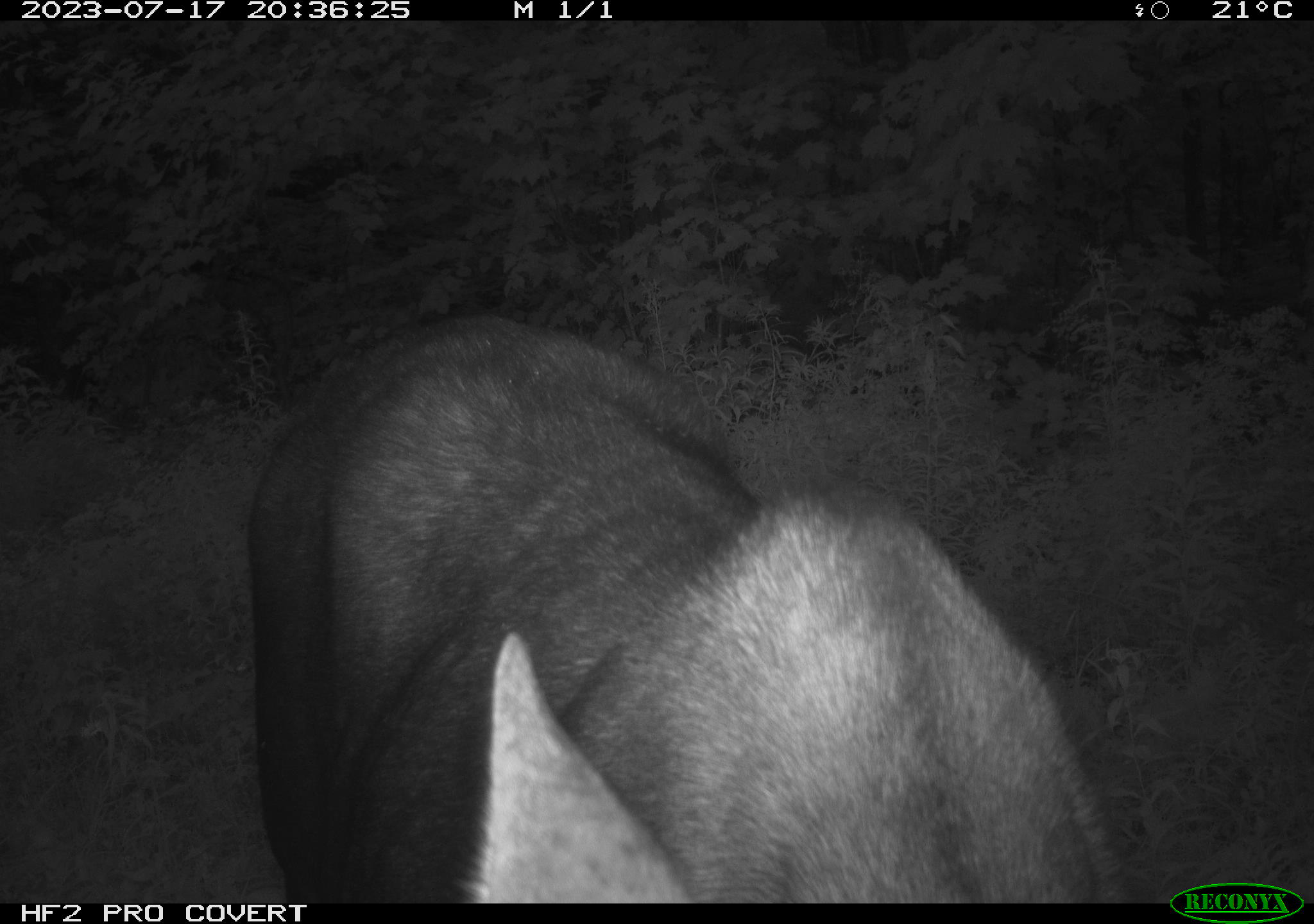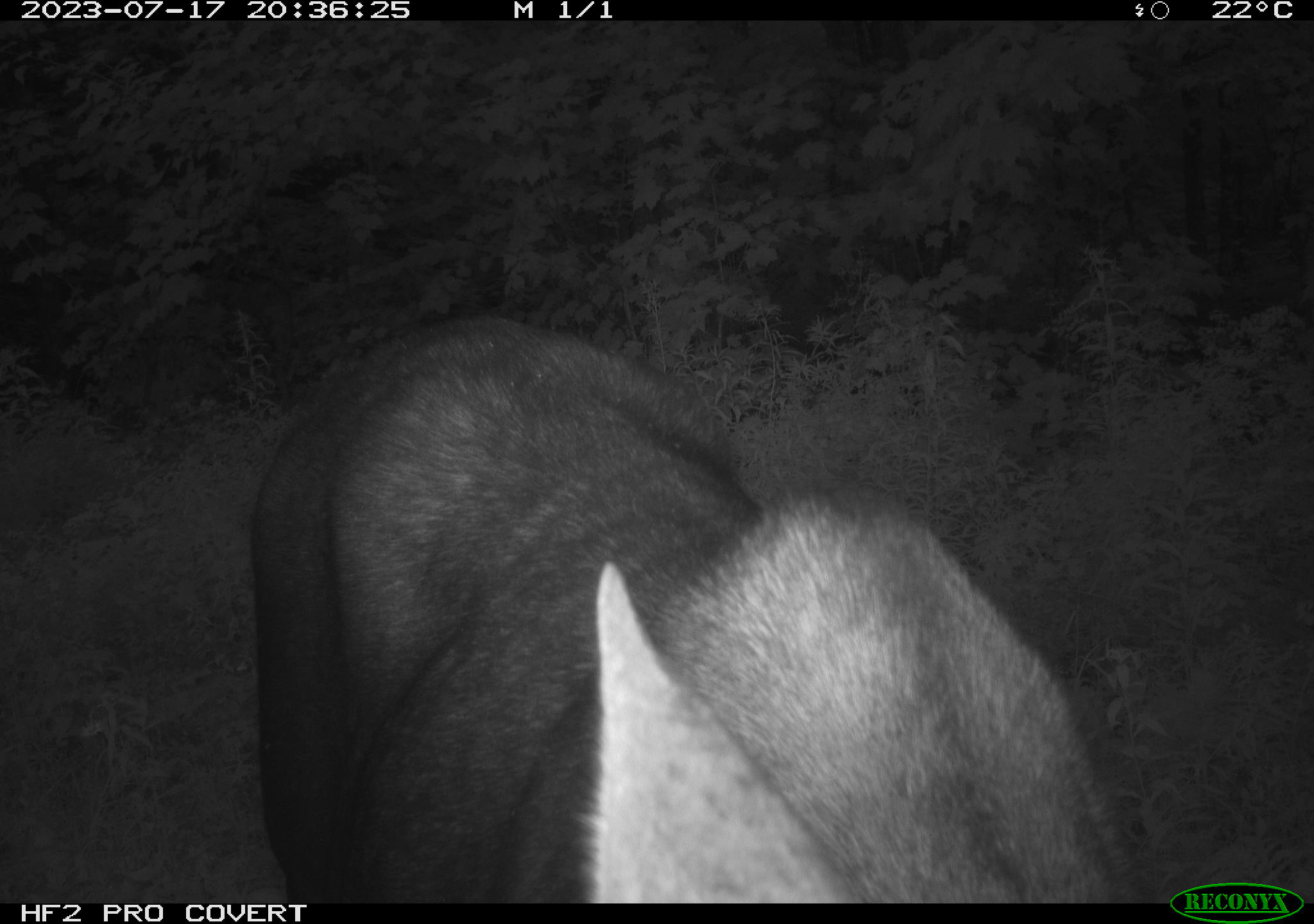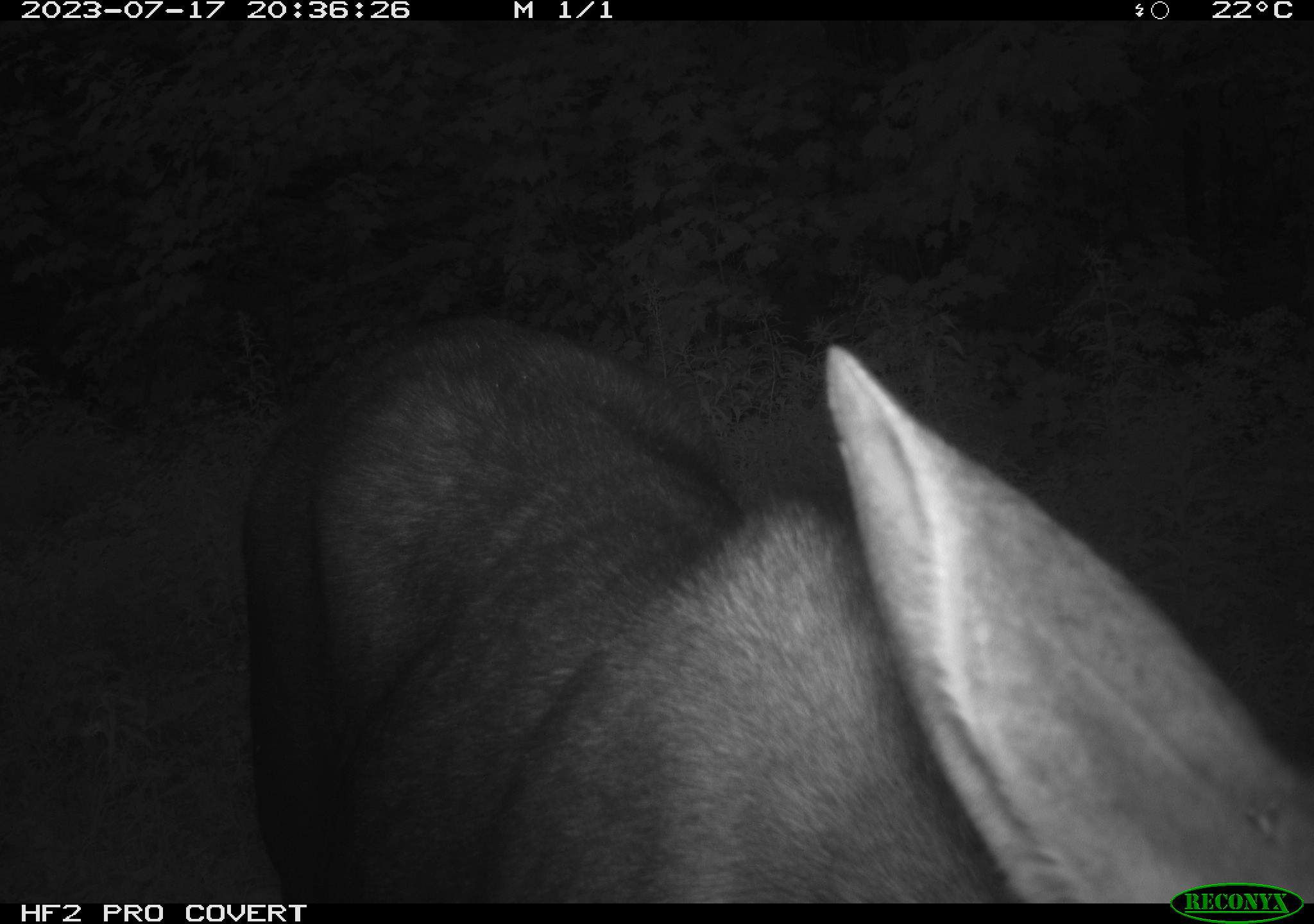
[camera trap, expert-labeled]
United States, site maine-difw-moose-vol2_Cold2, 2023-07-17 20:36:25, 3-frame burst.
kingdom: Animalia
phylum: Chordata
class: Mammalia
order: Artiodactyla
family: Cervidae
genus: Alces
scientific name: Alces alces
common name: moose